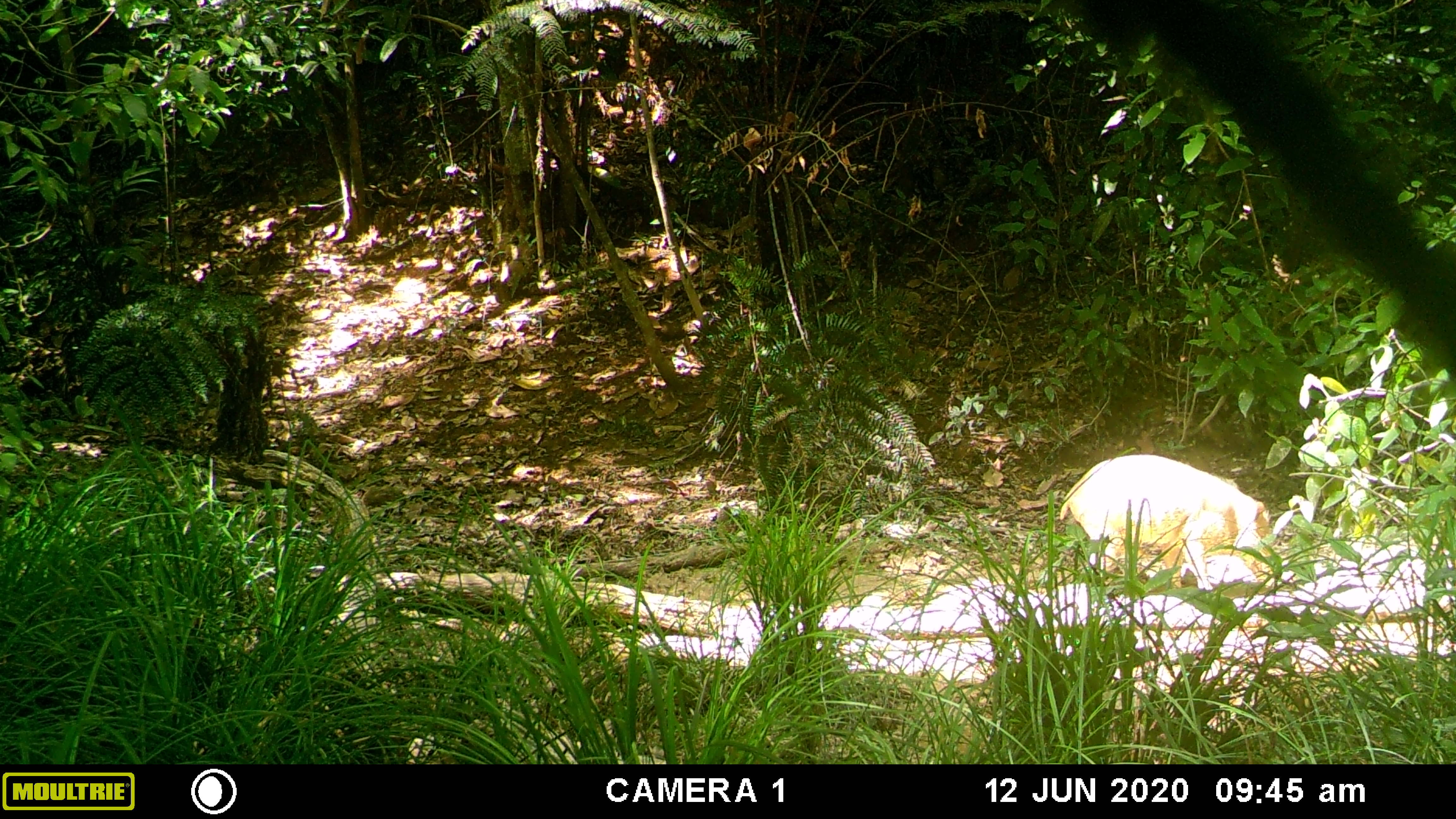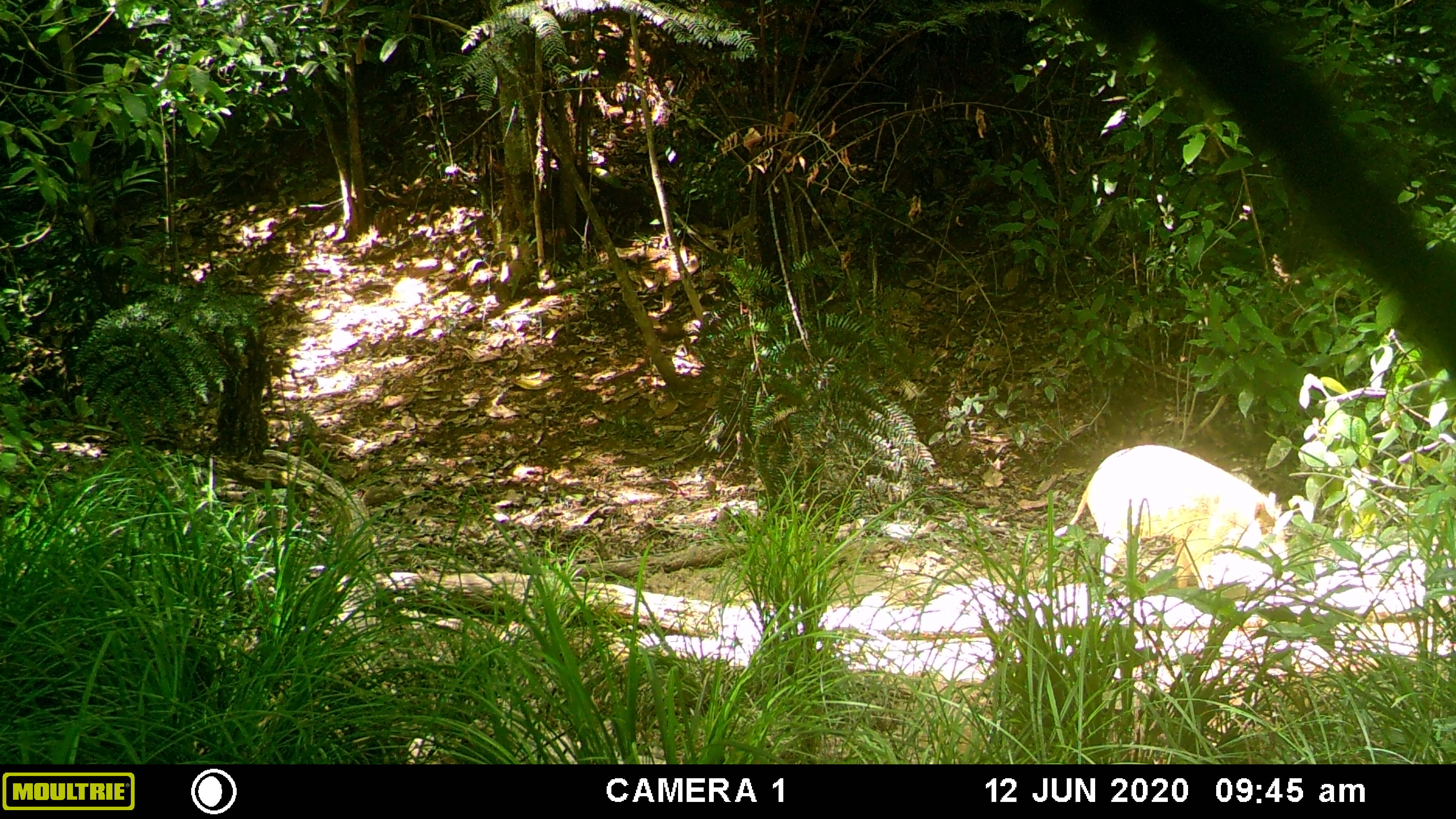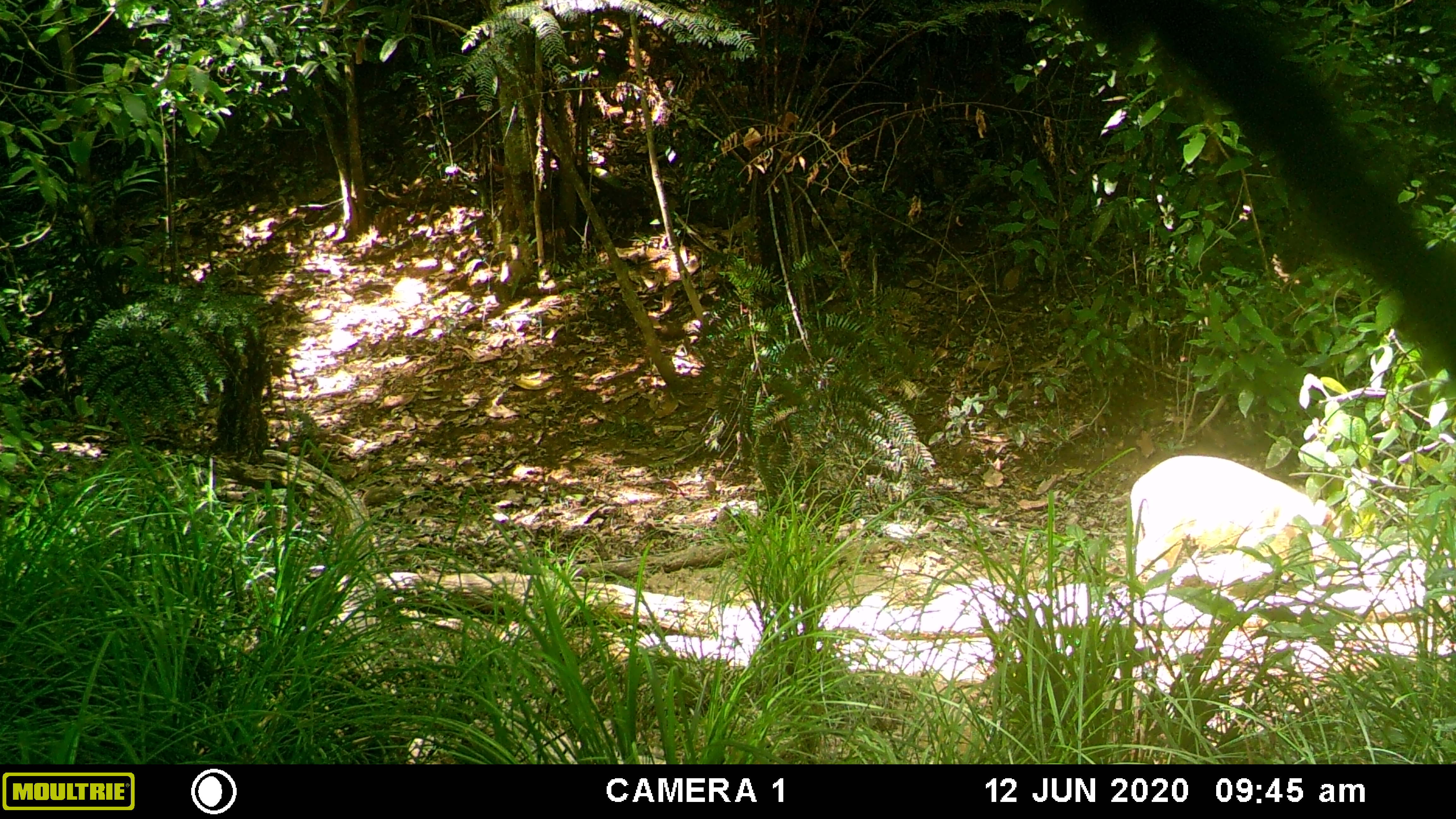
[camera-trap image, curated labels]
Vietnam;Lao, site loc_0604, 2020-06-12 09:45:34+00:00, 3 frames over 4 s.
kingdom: Animalia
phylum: Chordata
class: Mammalia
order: Artiodactyla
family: Suidae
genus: Sus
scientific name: Sus scrofa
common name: eurasian wild pig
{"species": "eurasian wild pig (Sus scrofa)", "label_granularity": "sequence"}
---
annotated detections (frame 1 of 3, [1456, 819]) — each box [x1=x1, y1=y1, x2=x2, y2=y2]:
eurasian wild pig: [x1=1057, y1=452, x2=1283, y2=590]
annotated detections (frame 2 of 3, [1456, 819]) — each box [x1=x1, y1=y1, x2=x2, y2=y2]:
eurasian wild pig: [x1=1053, y1=443, x2=1283, y2=591]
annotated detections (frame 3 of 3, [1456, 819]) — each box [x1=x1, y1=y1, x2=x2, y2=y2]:
eurasian wild pig: [x1=1124, y1=454, x2=1349, y2=597]